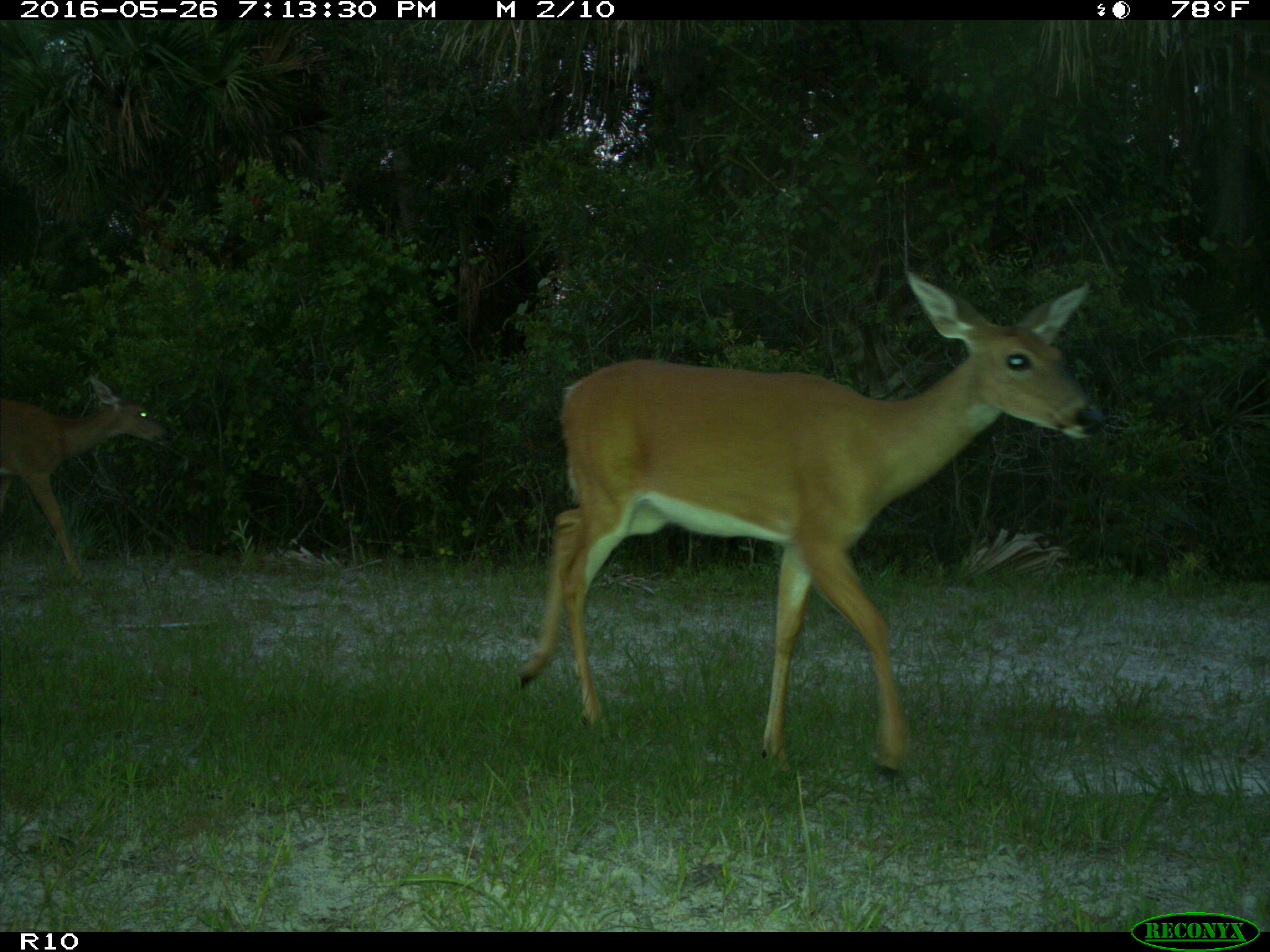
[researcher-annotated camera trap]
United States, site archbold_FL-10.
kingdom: Animalia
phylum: Chordata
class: Mammalia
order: Artiodactyla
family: Cervidae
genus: Odocoileus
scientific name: Odocoileus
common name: deer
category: unidentified deer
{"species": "unidentified deer (deer) (Odocoileus)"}